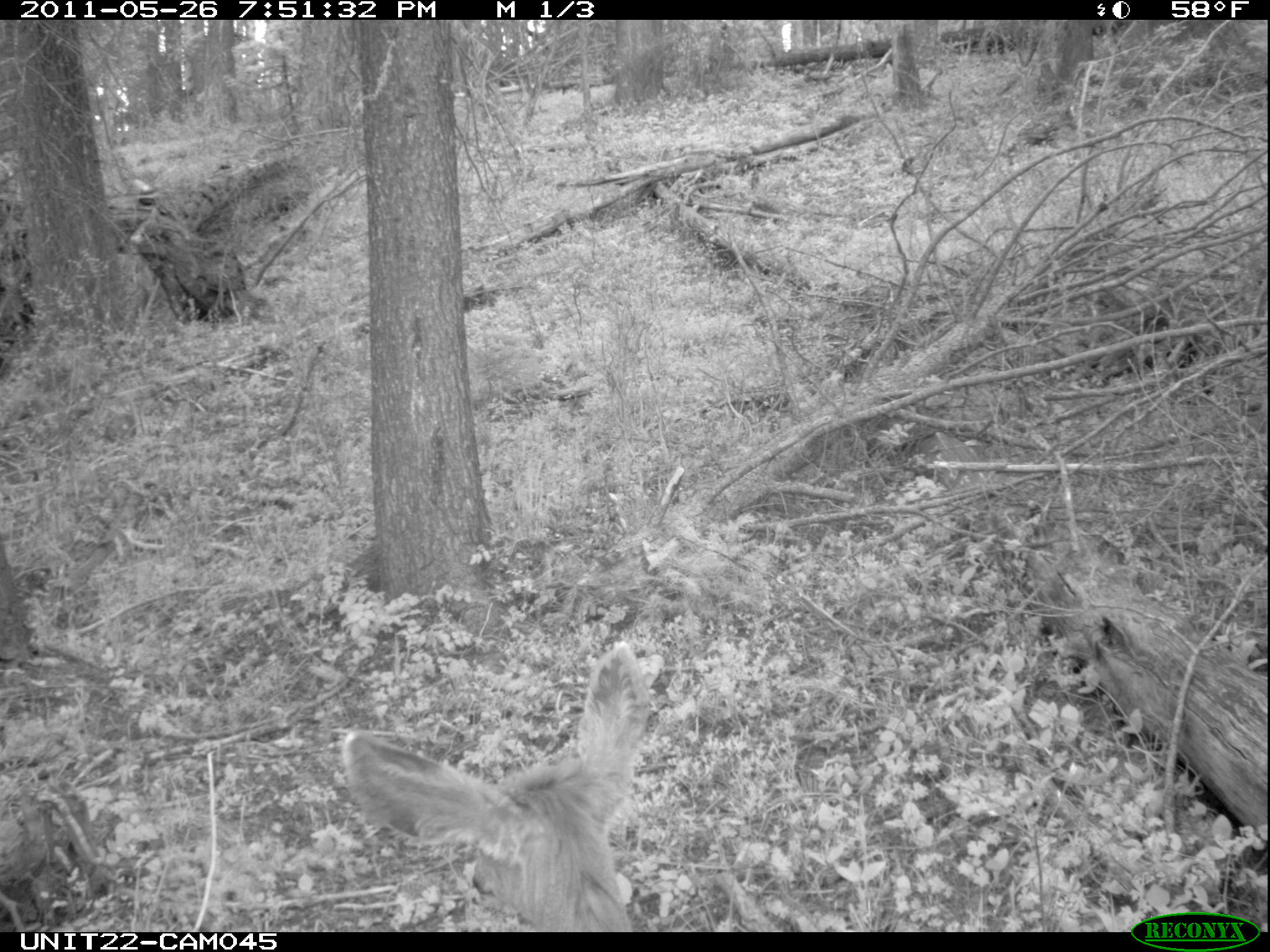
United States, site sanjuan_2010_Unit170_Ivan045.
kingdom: Animalia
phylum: Chordata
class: Mammalia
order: Artiodactyla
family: Cervidae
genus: Odocoileus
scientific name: Odocoileus hemionus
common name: mule deer